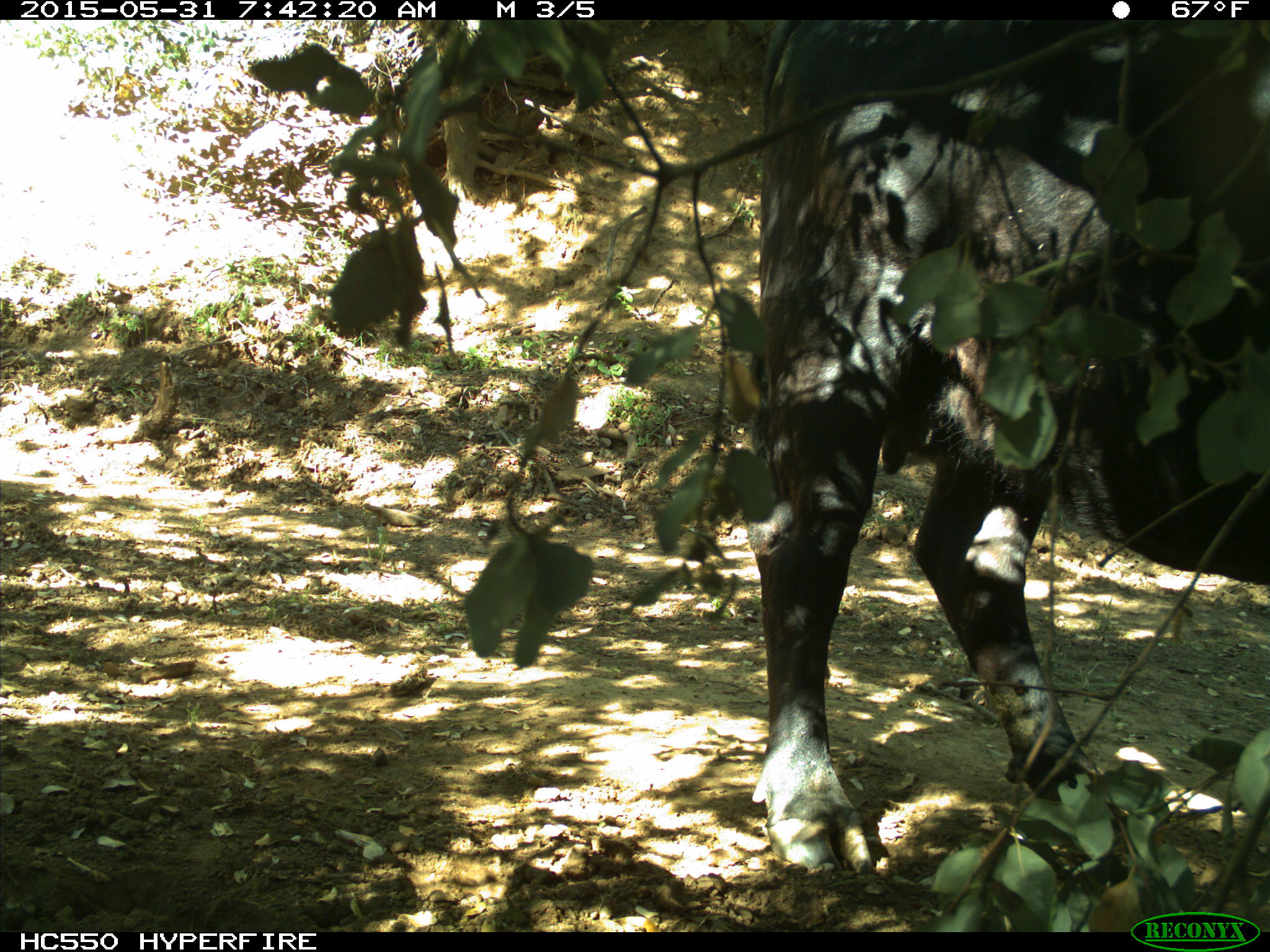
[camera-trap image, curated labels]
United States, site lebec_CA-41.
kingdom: Animalia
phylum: Chordata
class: Mammalia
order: Artiodactyla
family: Bovidae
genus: Bos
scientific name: Bos taurus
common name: domestic cow